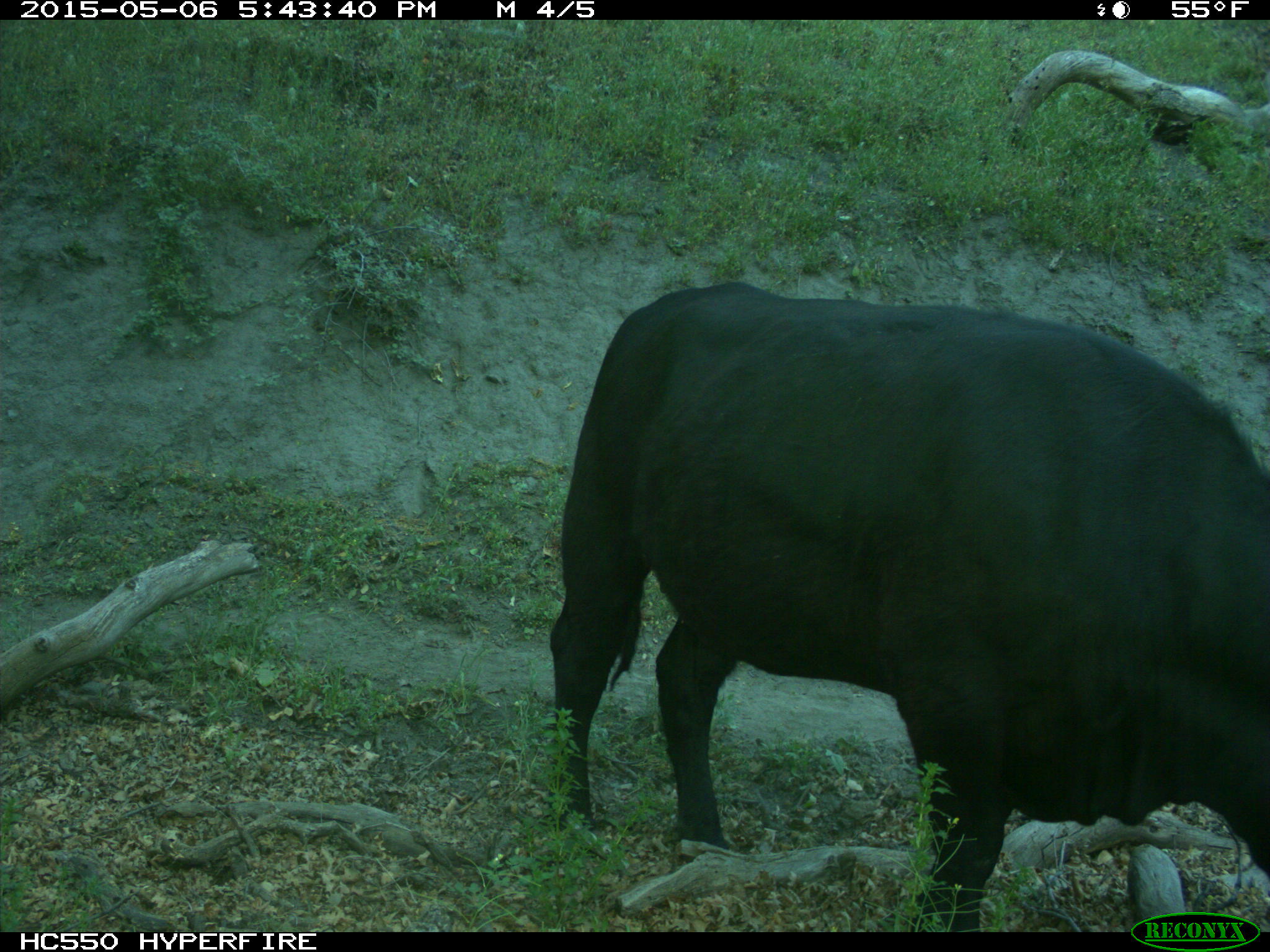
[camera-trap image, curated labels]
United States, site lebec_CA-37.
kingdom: Animalia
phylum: Chordata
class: Mammalia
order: Artiodactyla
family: Bovidae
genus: Bos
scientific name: Bos taurus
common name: domestic cow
Bos taurus (domestic cow).